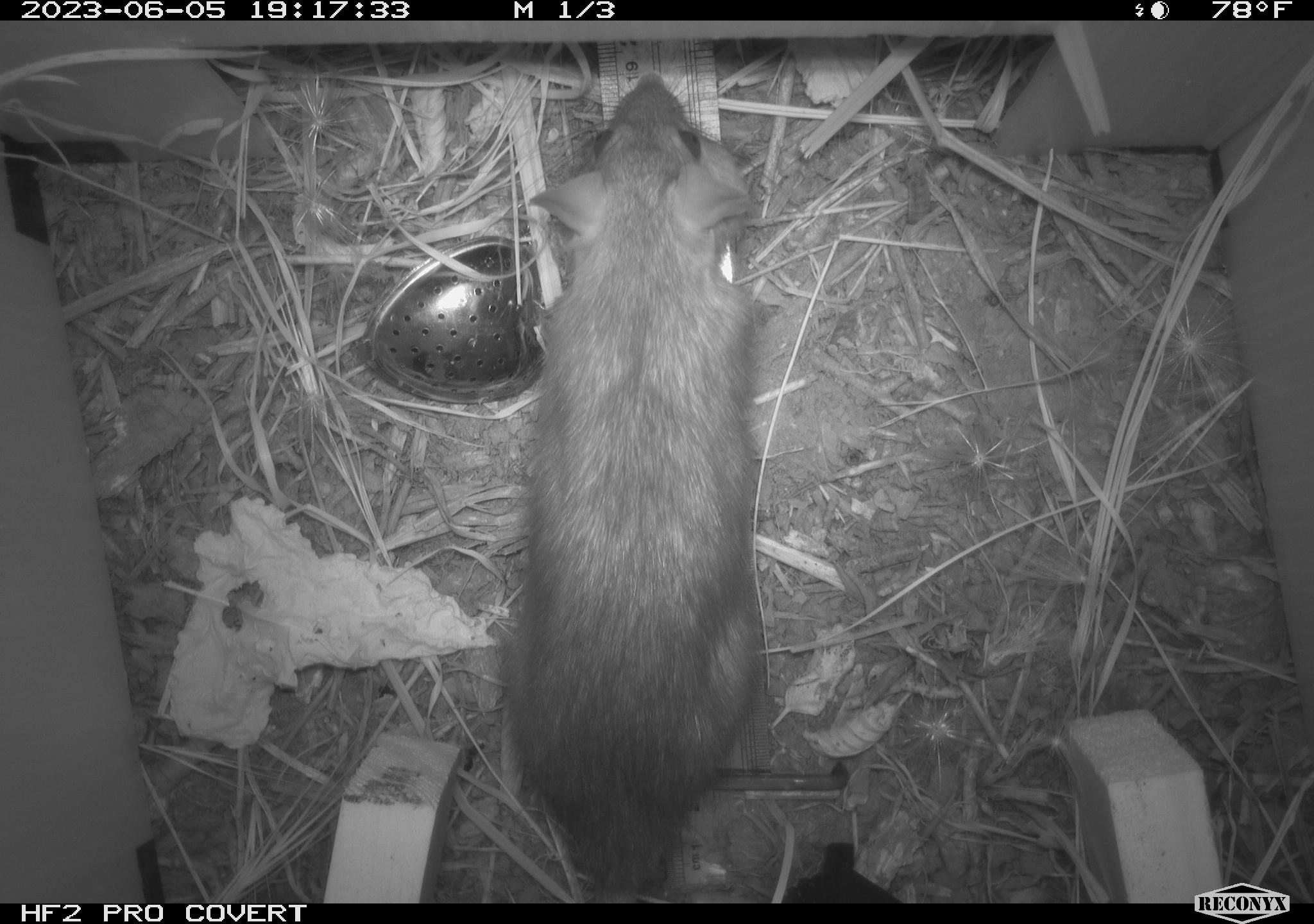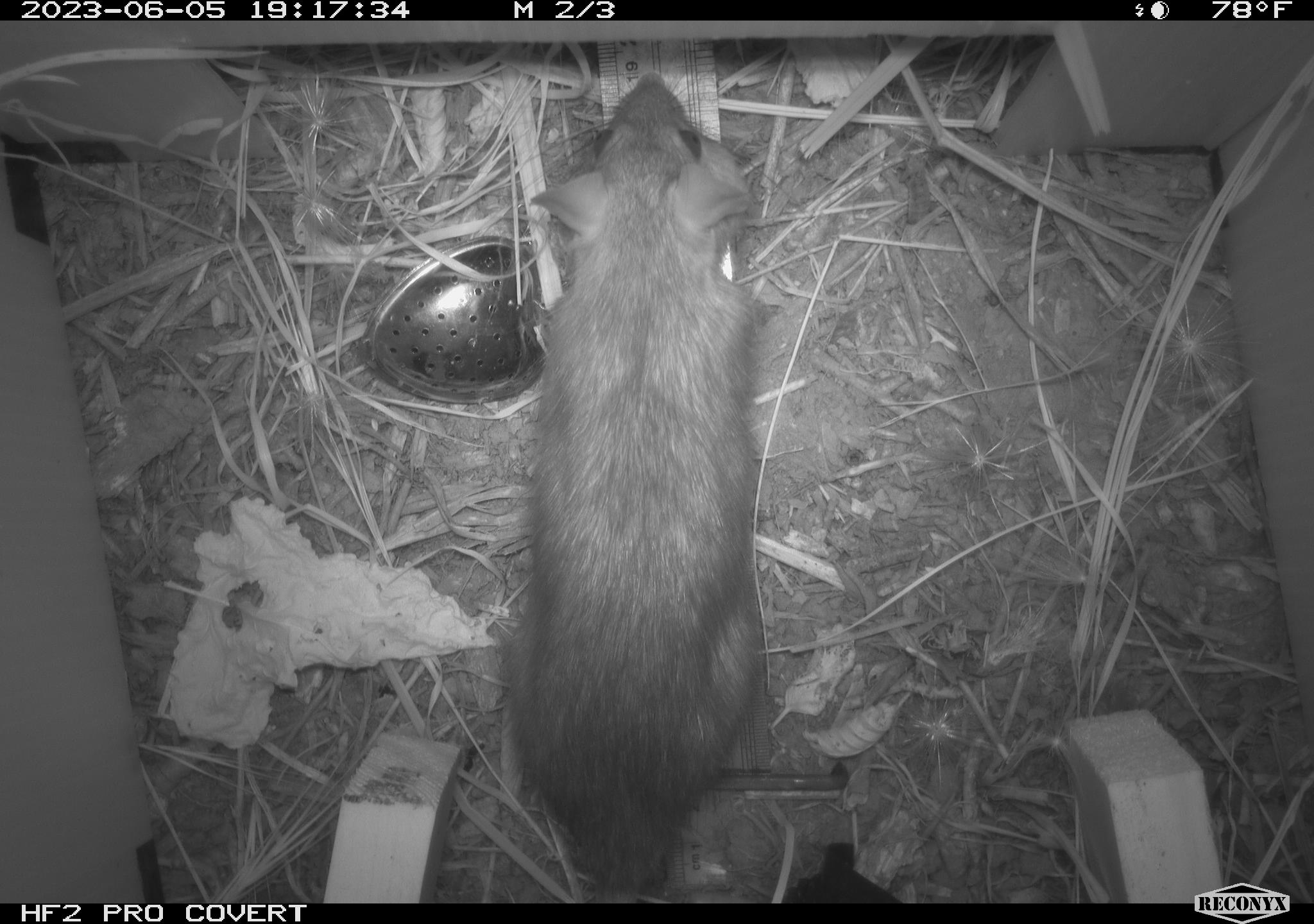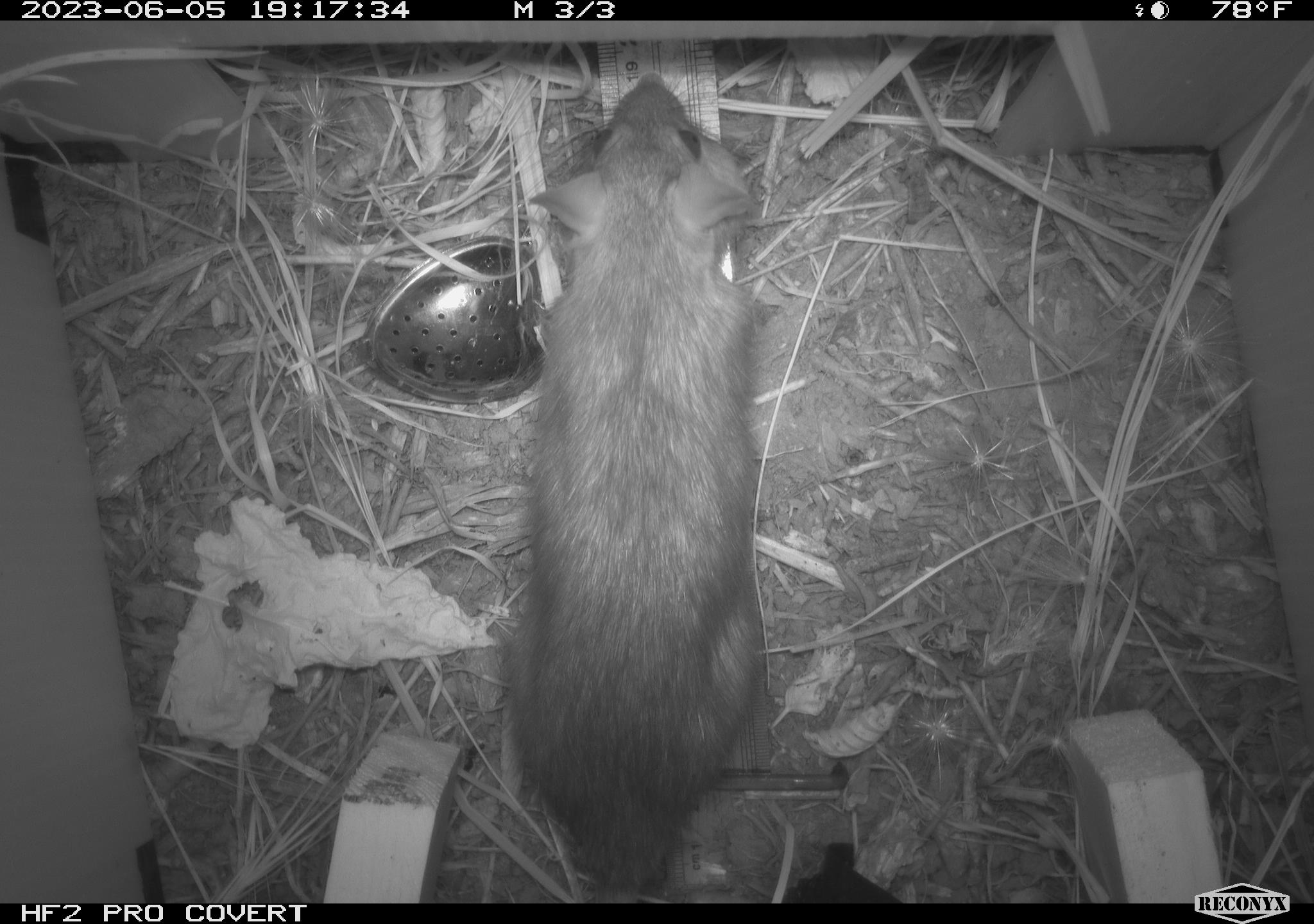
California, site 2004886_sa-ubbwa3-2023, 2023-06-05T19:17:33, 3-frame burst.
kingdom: Animalia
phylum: Chordata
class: Mammalia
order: Rodentia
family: Muridae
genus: Rattus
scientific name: Rattus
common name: rat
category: rattus species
Rattus species (rat) (Rattus).